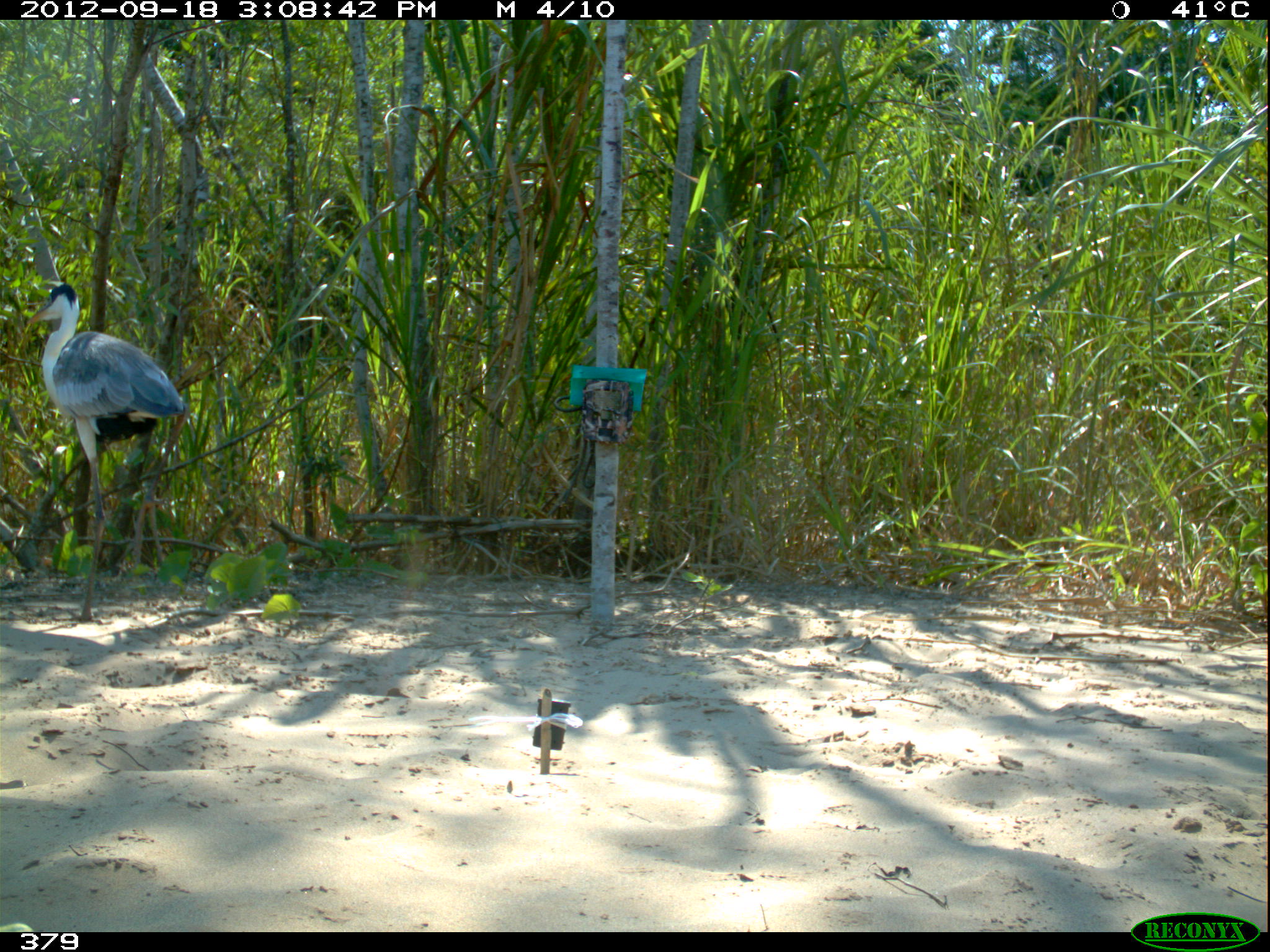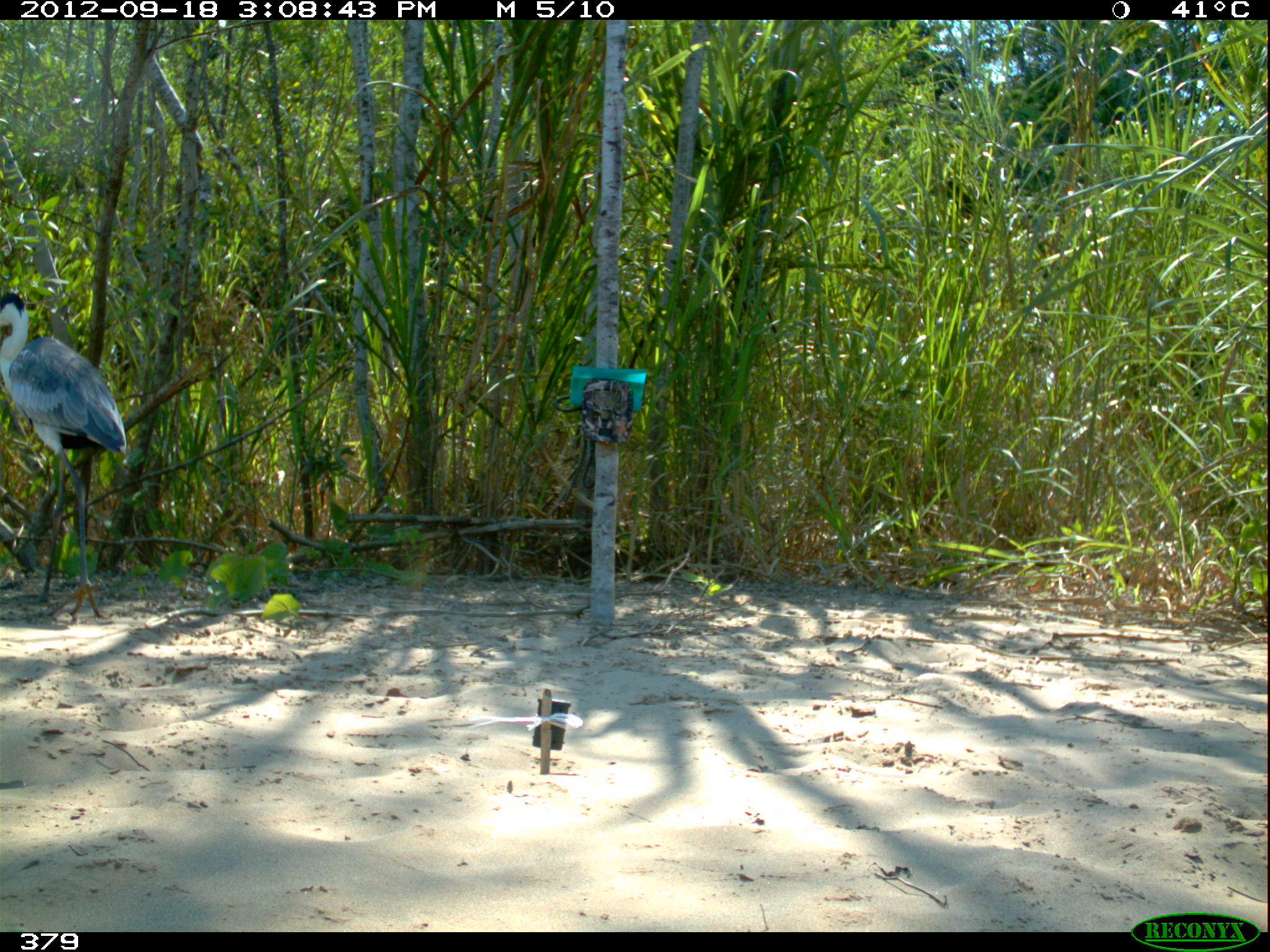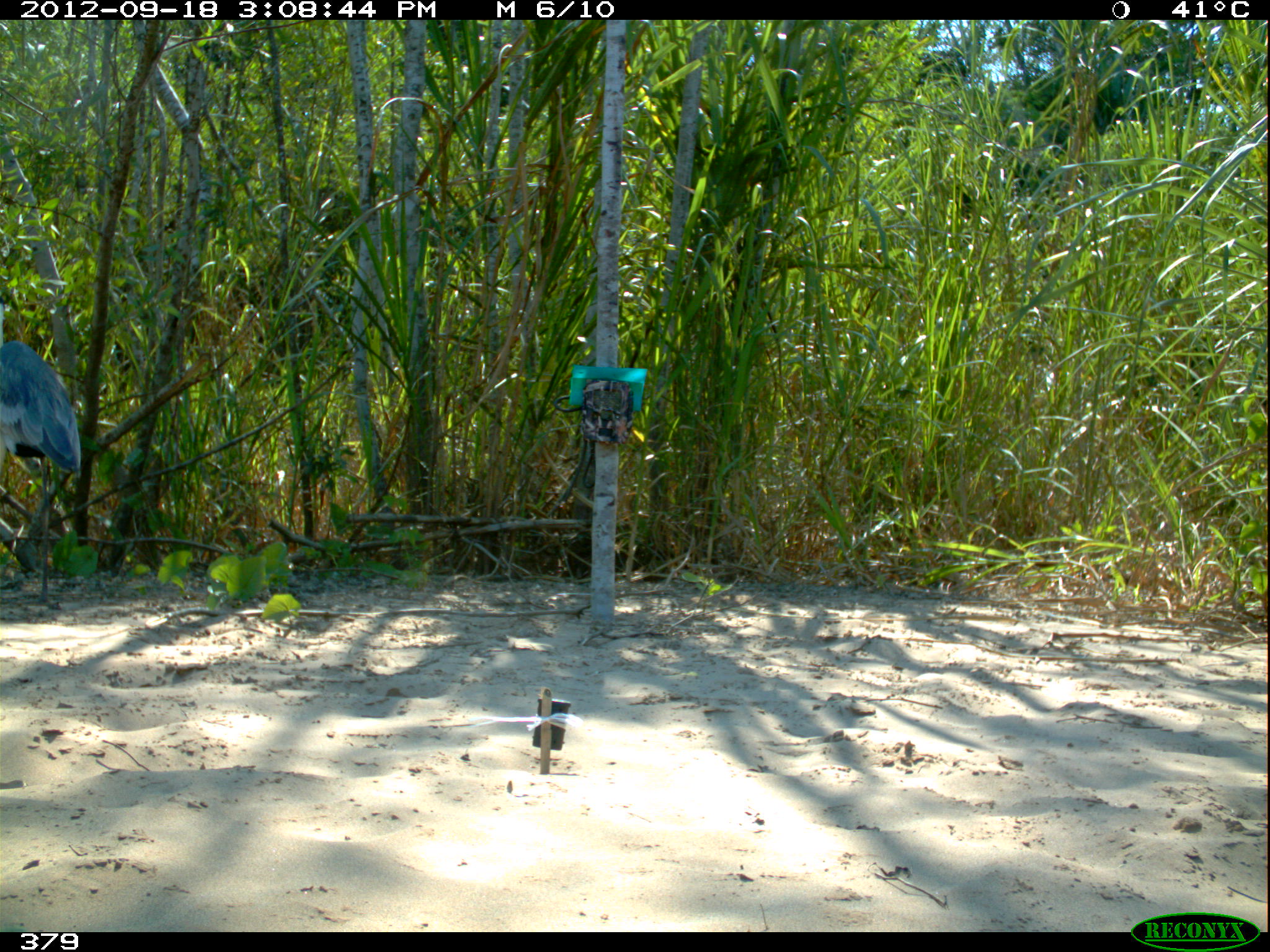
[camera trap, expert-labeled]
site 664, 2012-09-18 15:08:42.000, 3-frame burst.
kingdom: Animalia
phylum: Chordata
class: Aves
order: Pelecaniformes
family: Ardeidae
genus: Ardea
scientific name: Ardea cocoi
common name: cocoi heron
Ardea cocoi (cocoi heron).